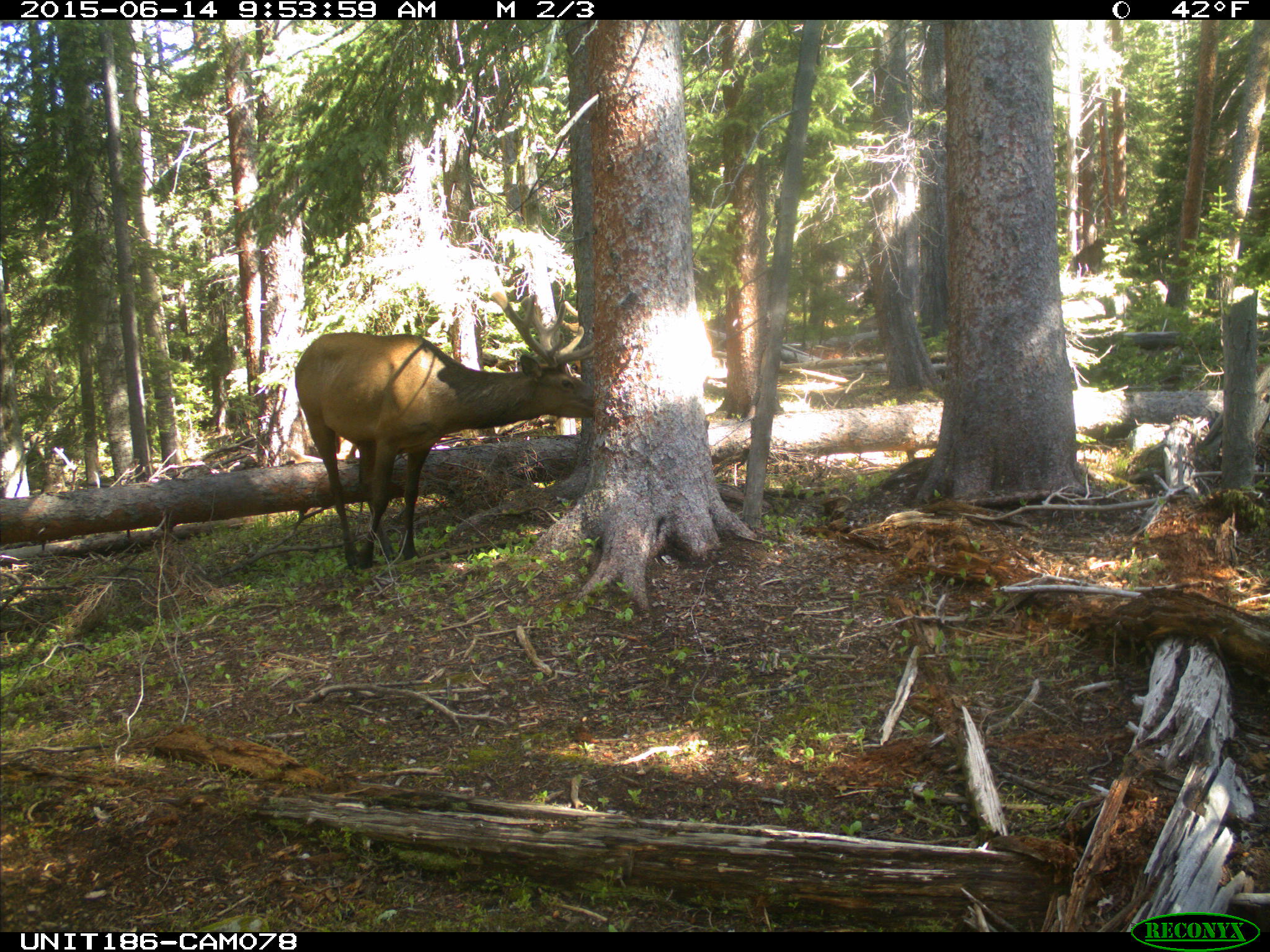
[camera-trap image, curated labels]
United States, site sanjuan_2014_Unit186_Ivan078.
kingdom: Animalia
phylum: Chordata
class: Mammalia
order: Artiodactyla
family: Cervidae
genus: Cervus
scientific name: Cervus elaphus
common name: red deer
Cervus elaphus (red deer).